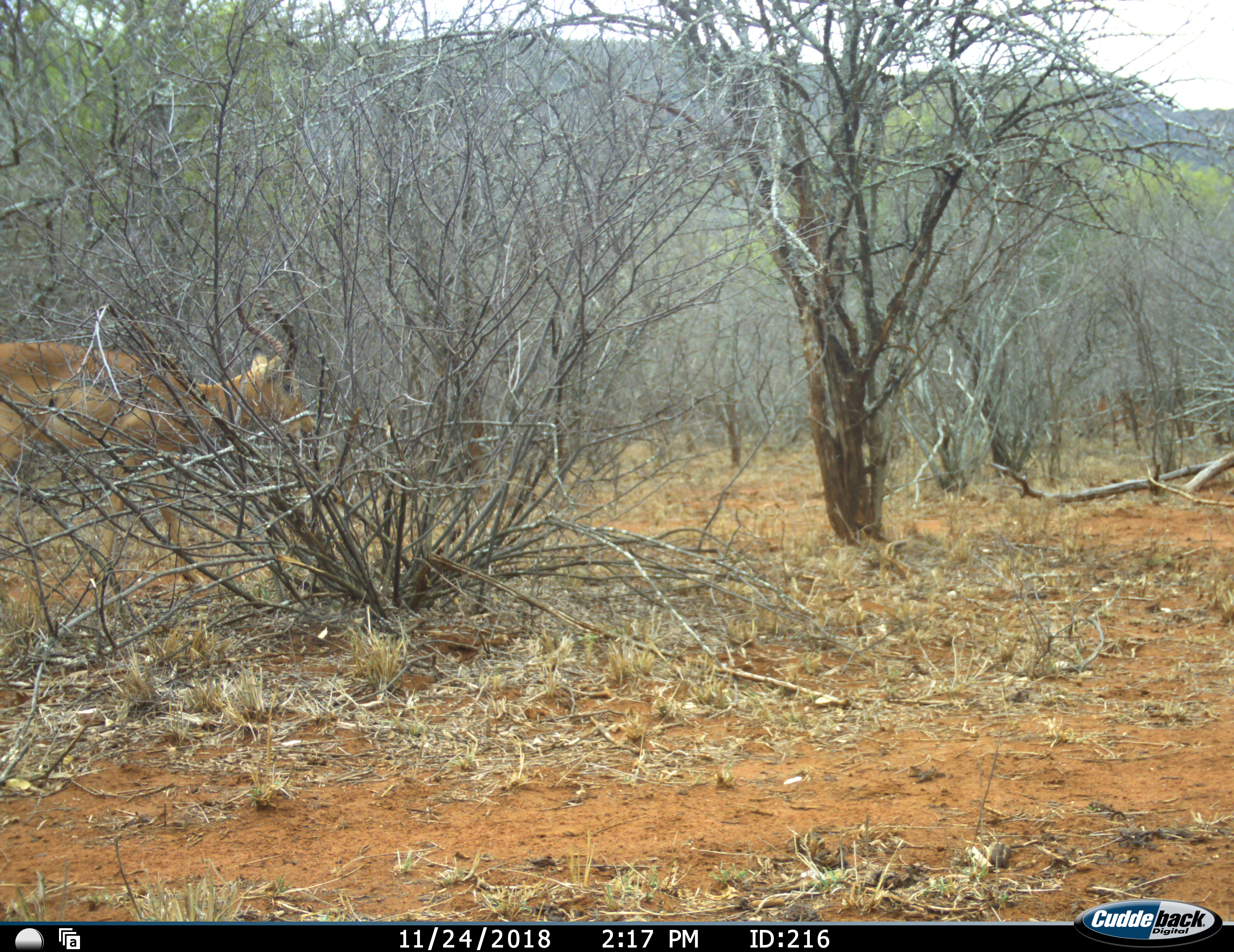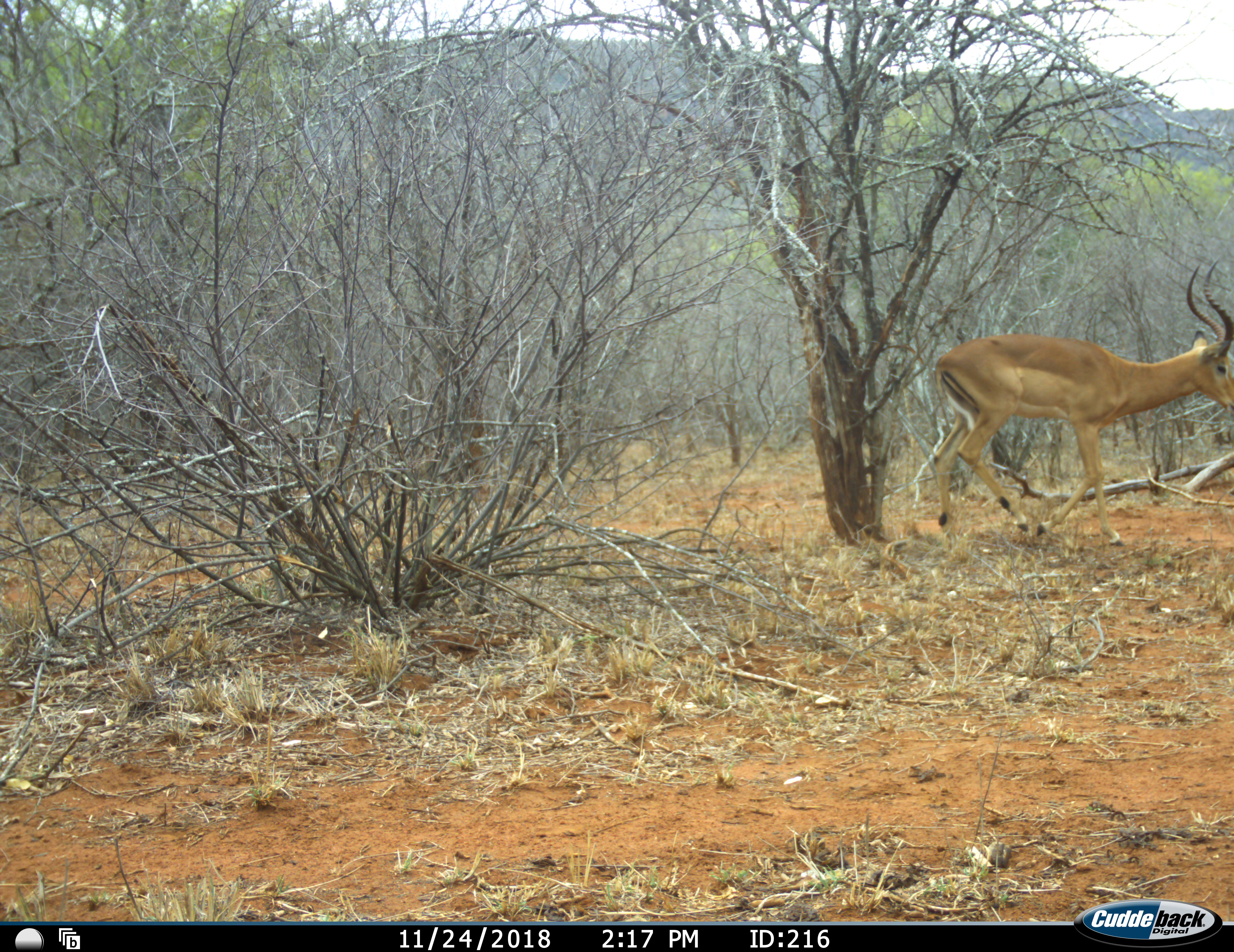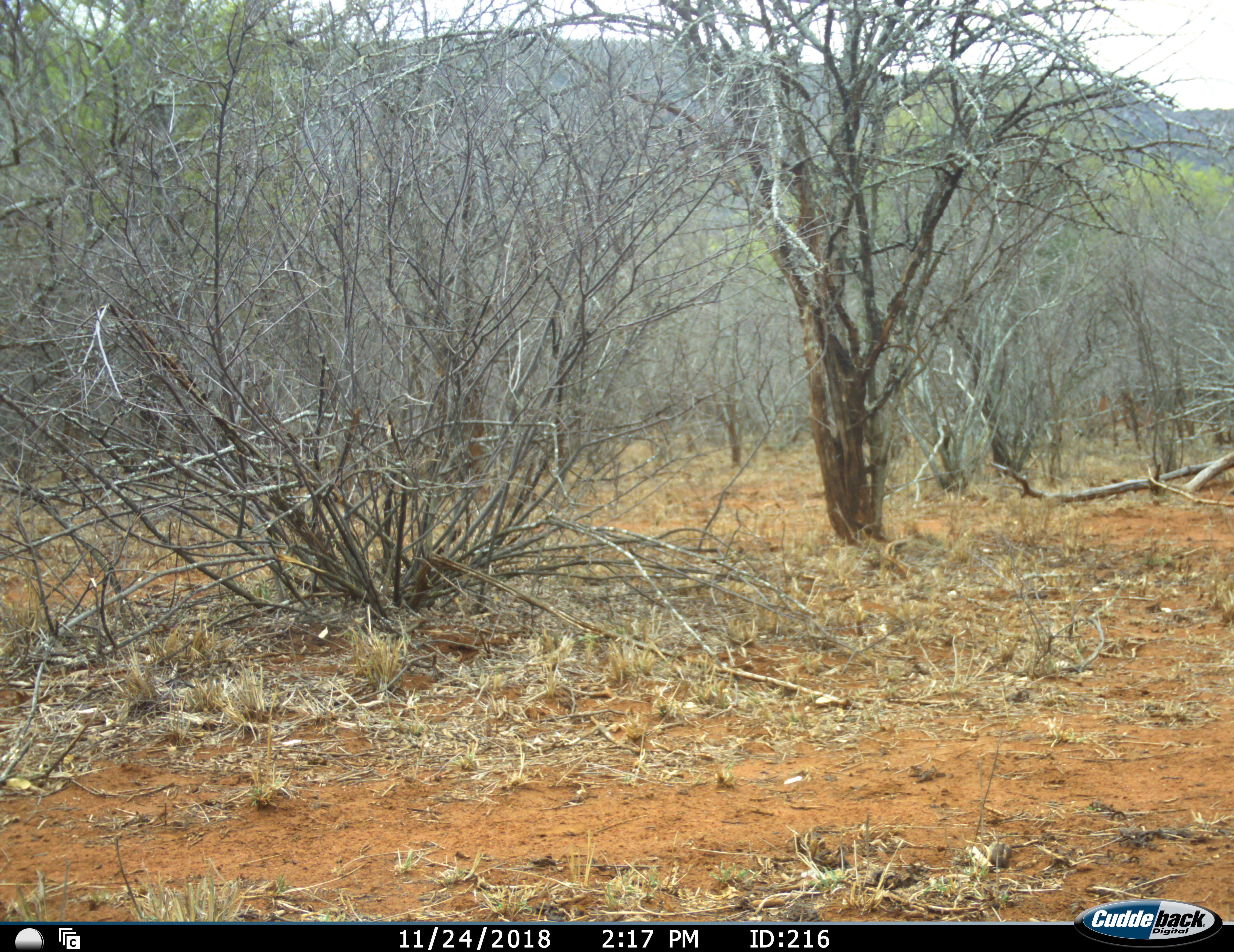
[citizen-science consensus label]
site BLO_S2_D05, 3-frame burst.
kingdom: Animalia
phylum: Chordata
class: Mammalia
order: Artiodactyla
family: Bovidae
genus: Aepyceros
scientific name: Aepyceros melampus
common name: impala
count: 1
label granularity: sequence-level